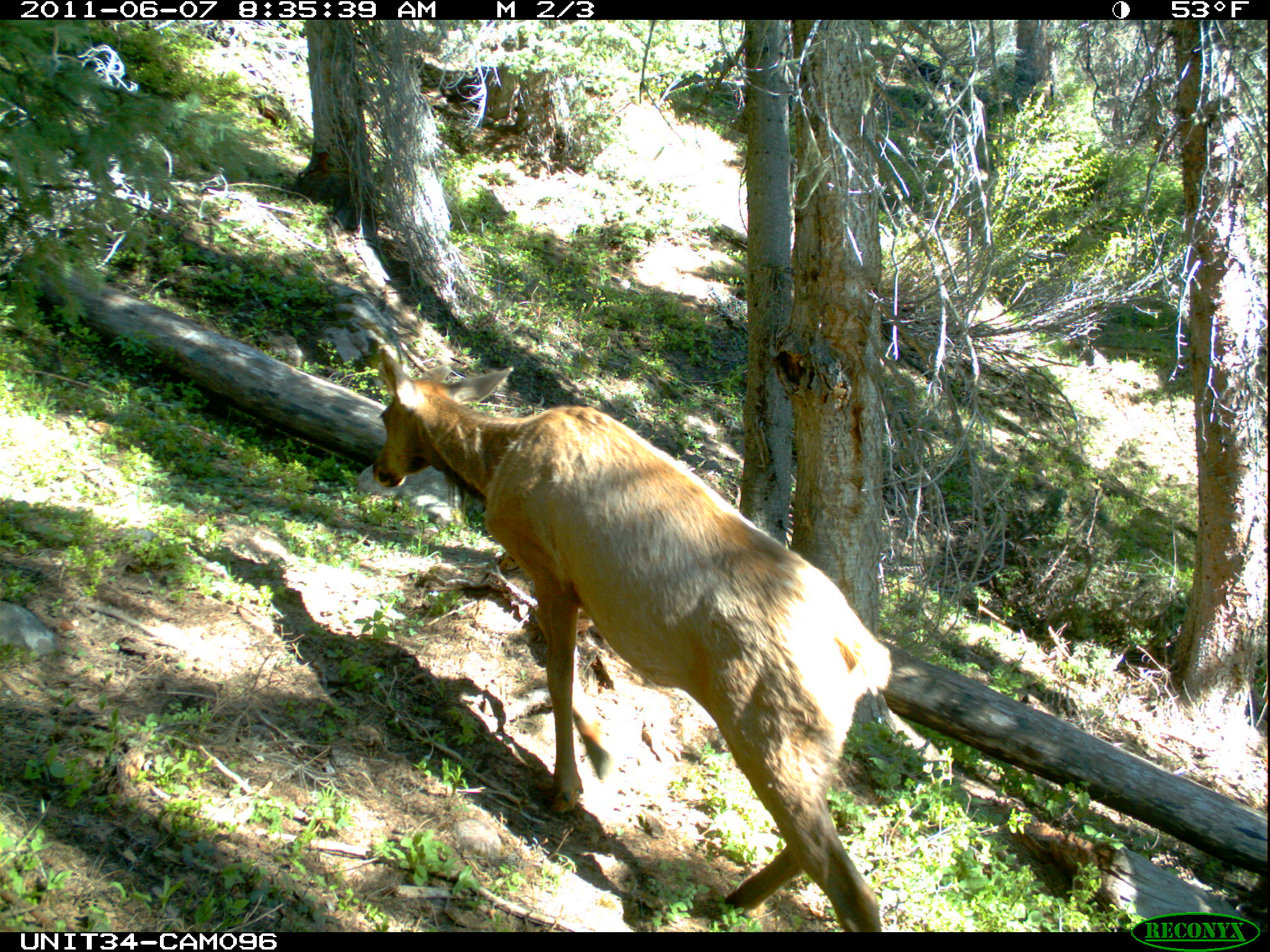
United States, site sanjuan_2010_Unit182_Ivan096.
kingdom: Animalia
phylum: Chordata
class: Mammalia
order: Artiodactyla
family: Cervidae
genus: Cervus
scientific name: Cervus elaphus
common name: red deer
Cervus elaphus (red deer).